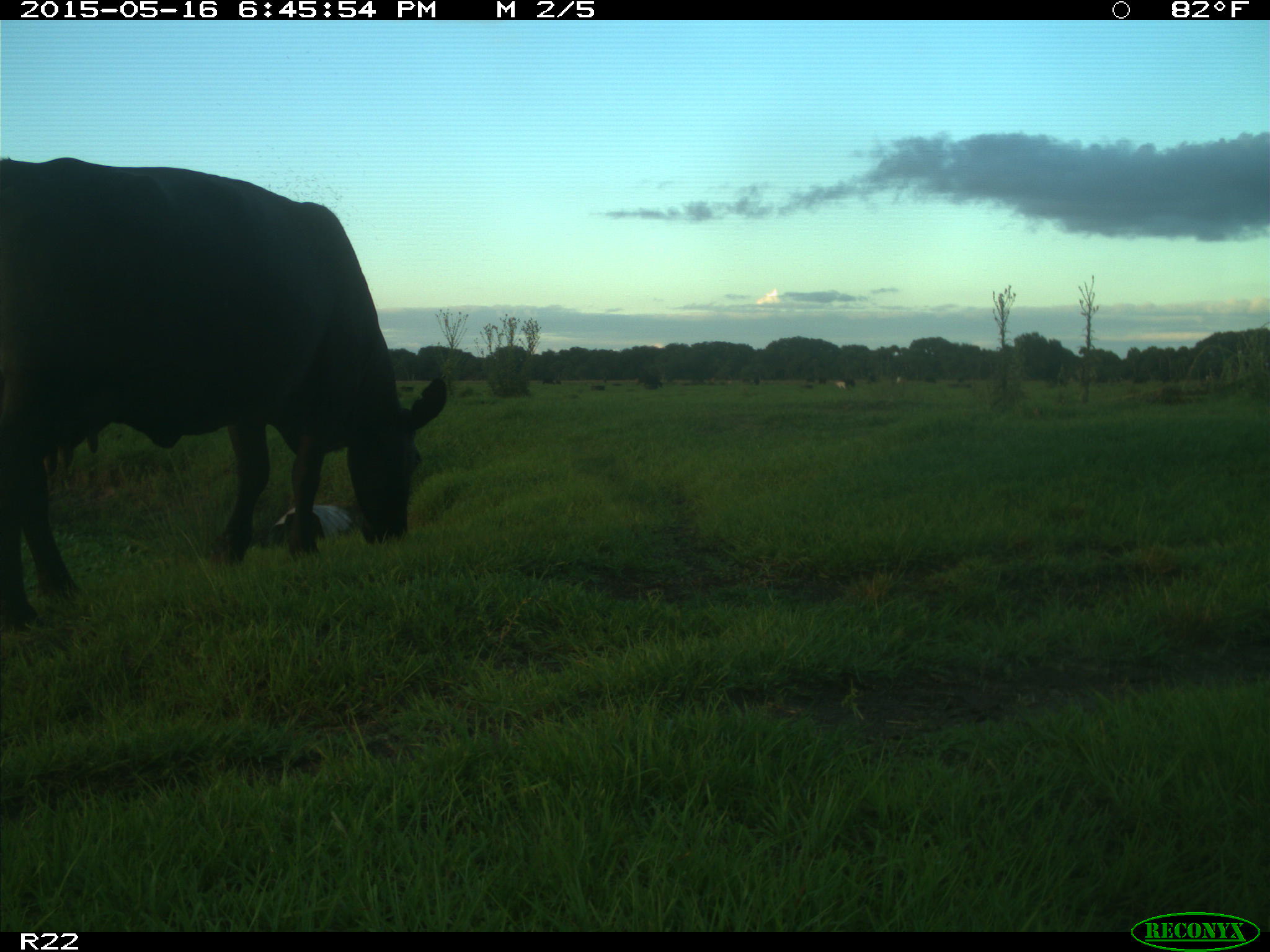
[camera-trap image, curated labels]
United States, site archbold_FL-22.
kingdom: Animalia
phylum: Chordata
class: Mammalia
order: Artiodactyla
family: Bovidae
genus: Bos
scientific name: Bos taurus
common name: domestic cow